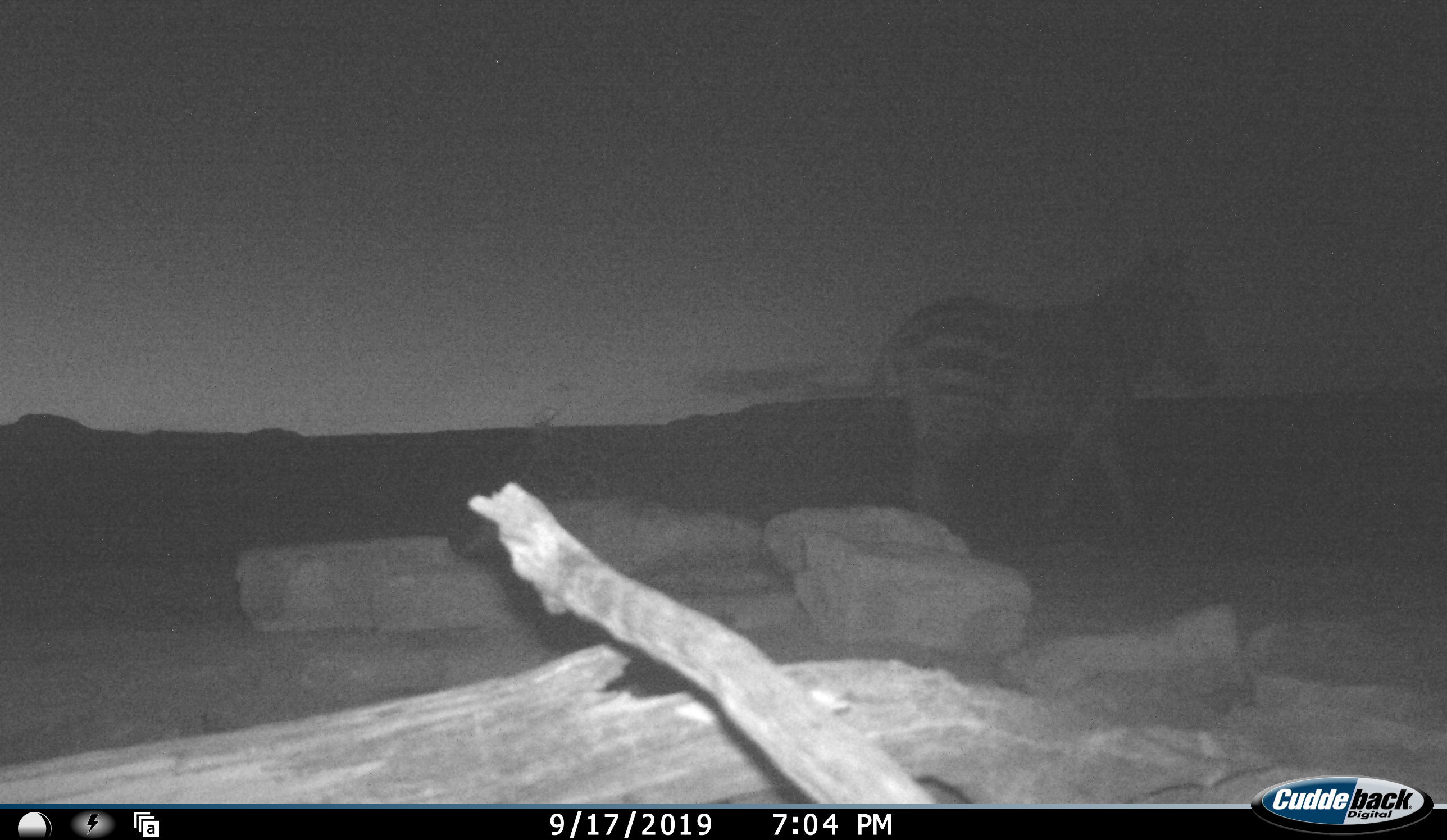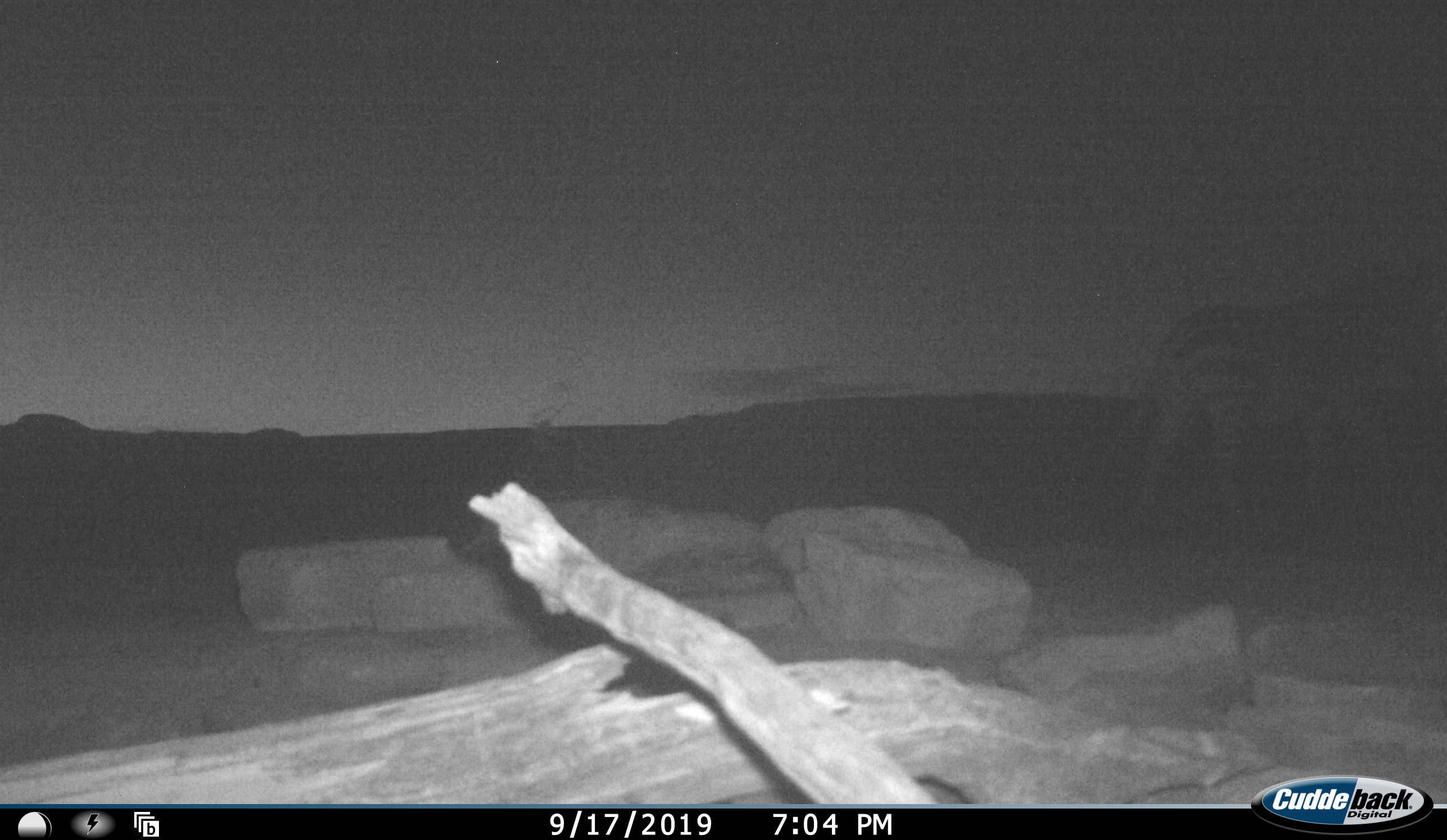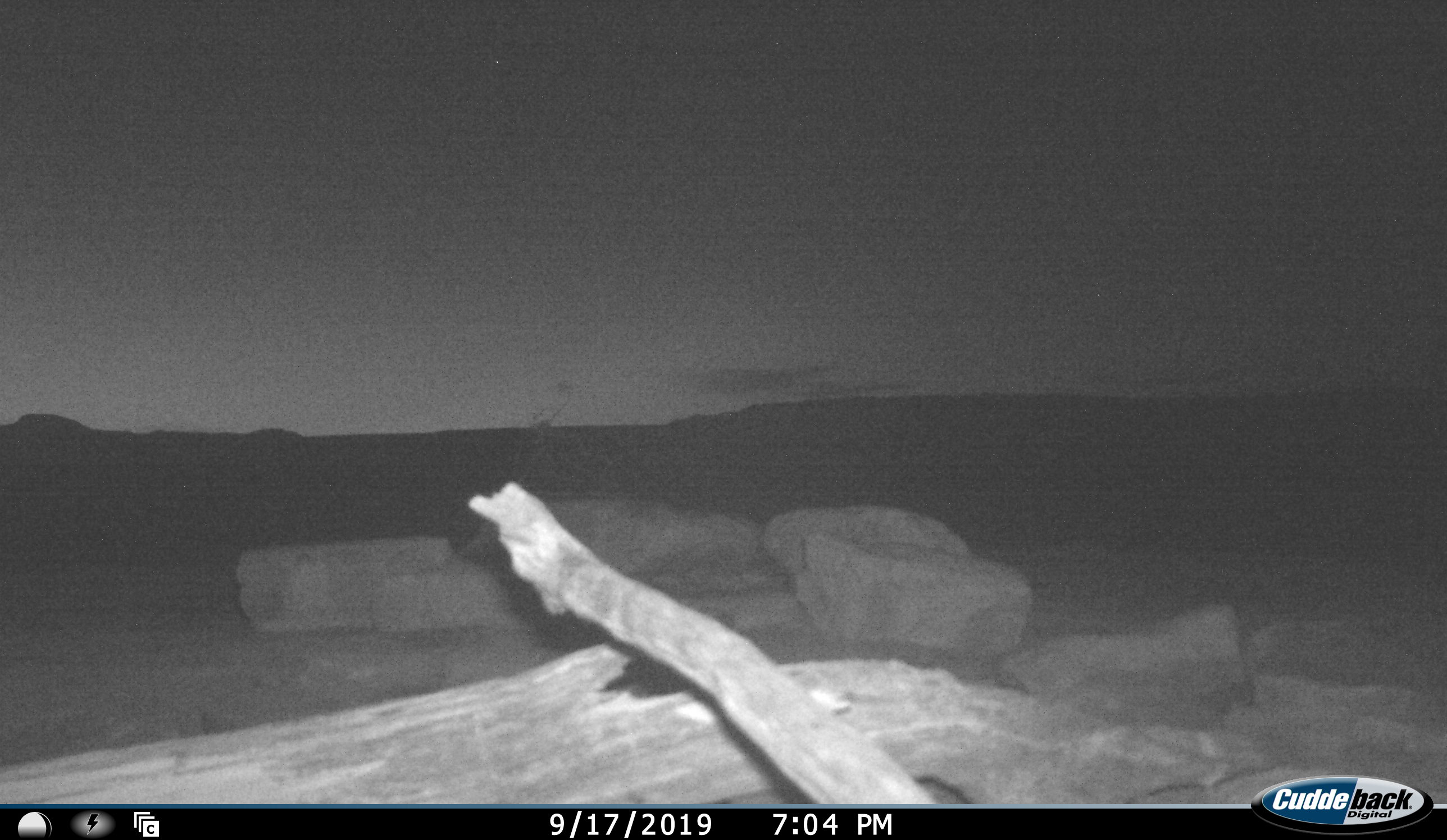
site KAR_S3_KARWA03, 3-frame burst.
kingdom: Animalia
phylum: Chordata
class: Mammalia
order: Perissodactyla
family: Equidae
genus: Equus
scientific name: Equus zebra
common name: mountain zebra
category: zebramountain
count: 1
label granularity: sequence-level